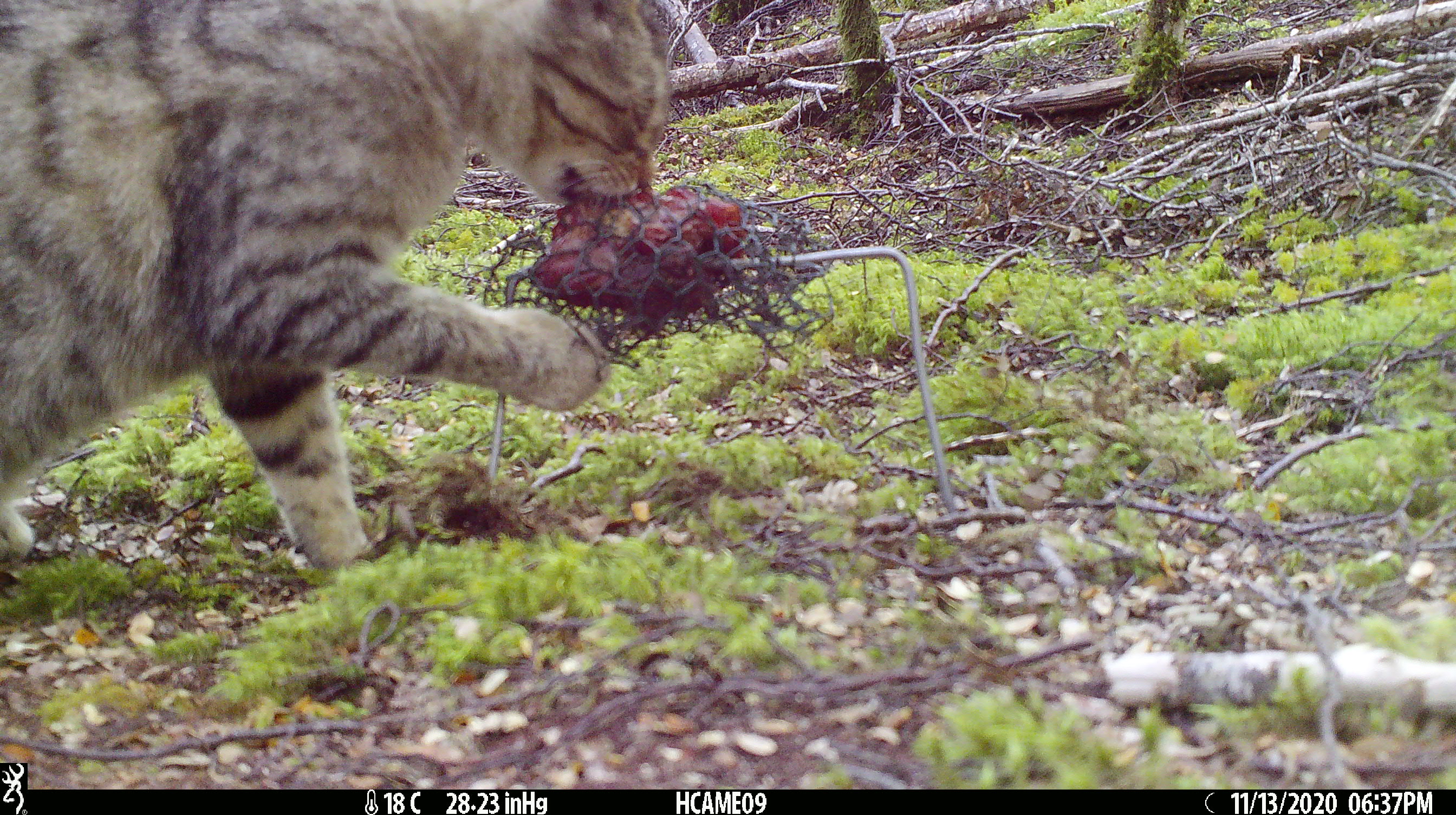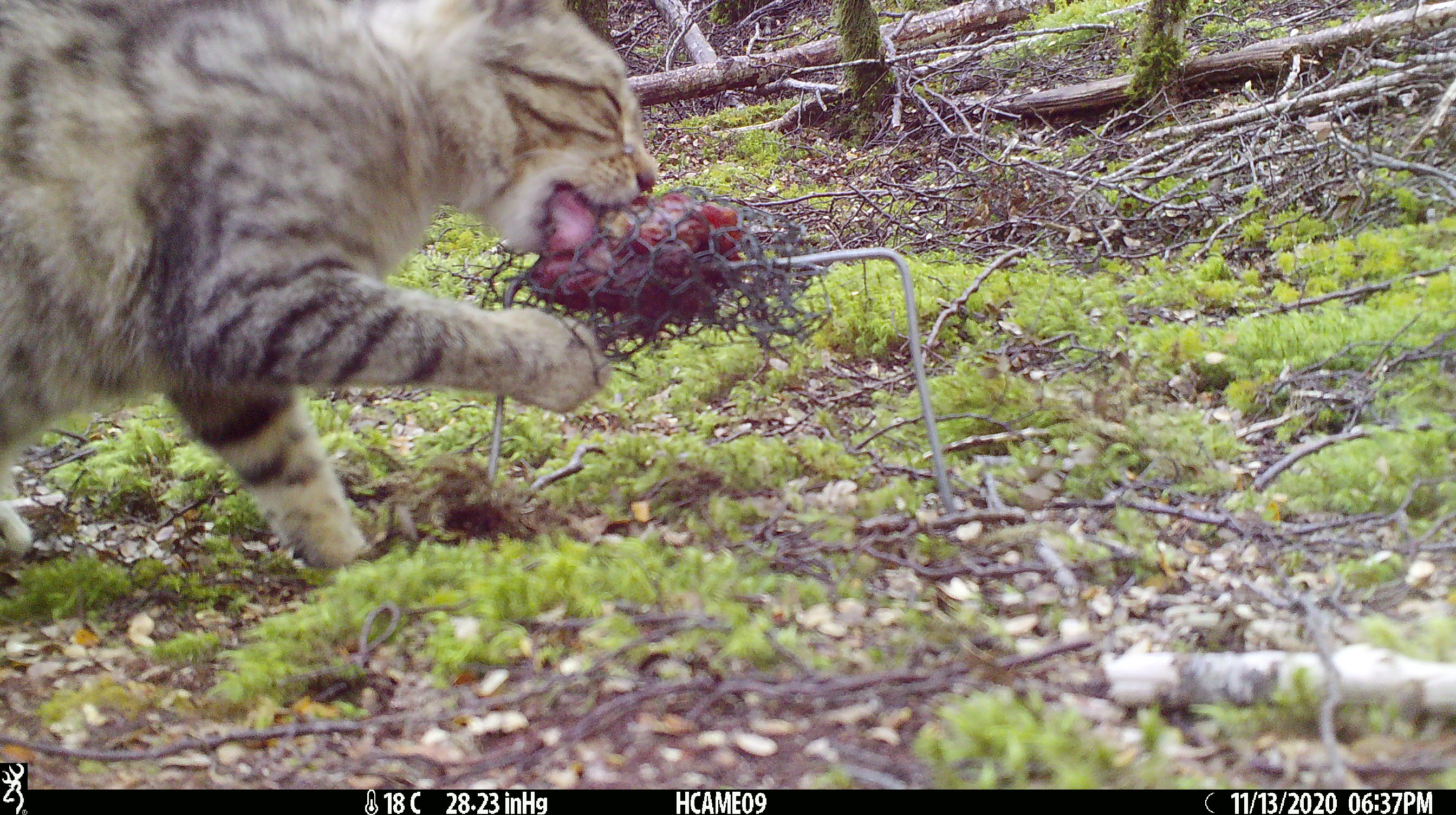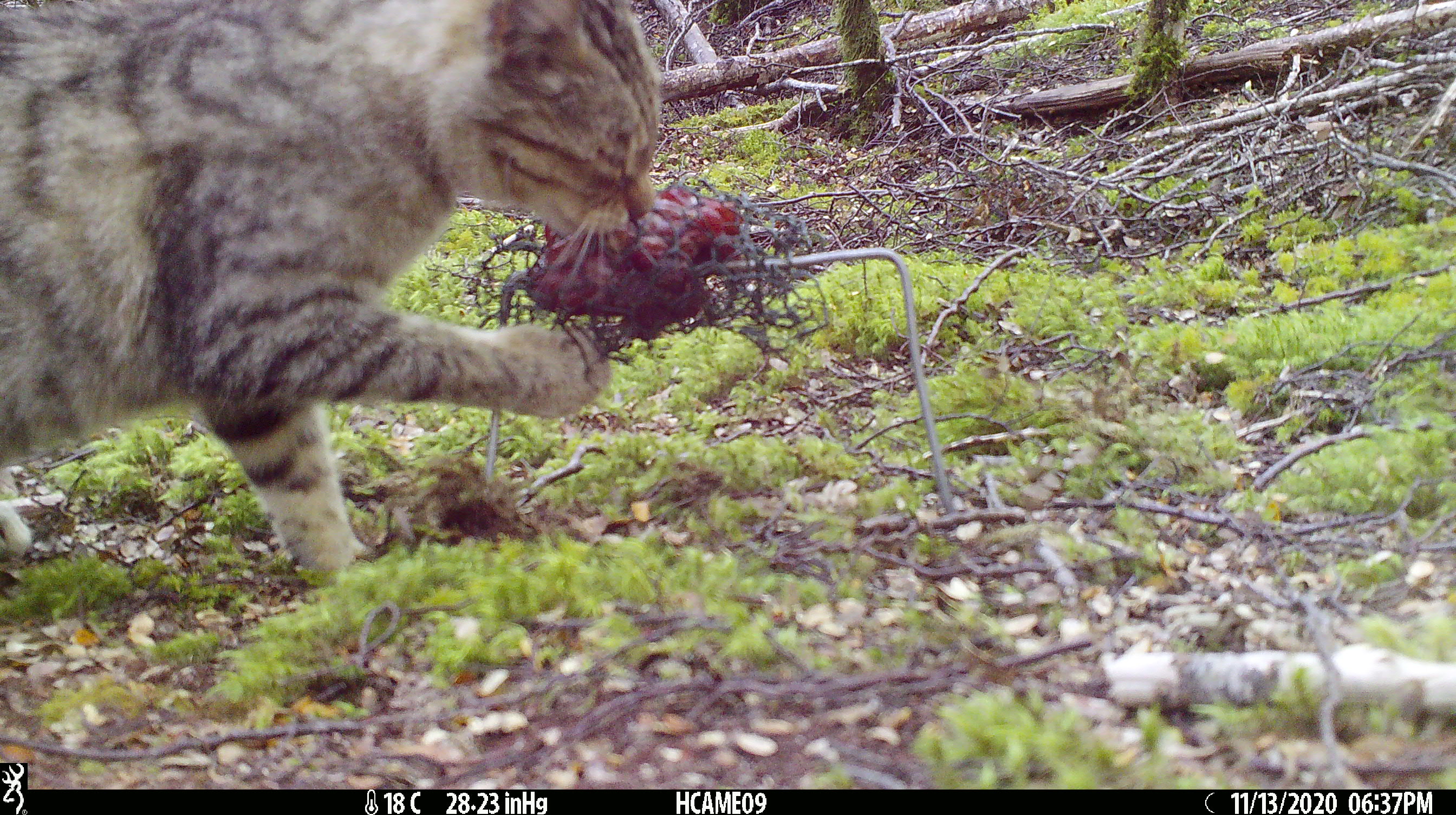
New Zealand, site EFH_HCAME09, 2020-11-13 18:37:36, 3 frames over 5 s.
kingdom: Animalia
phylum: Chordata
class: Mammalia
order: Carnivora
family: Felidae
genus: Felis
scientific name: Felis catus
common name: domestic cat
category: cat